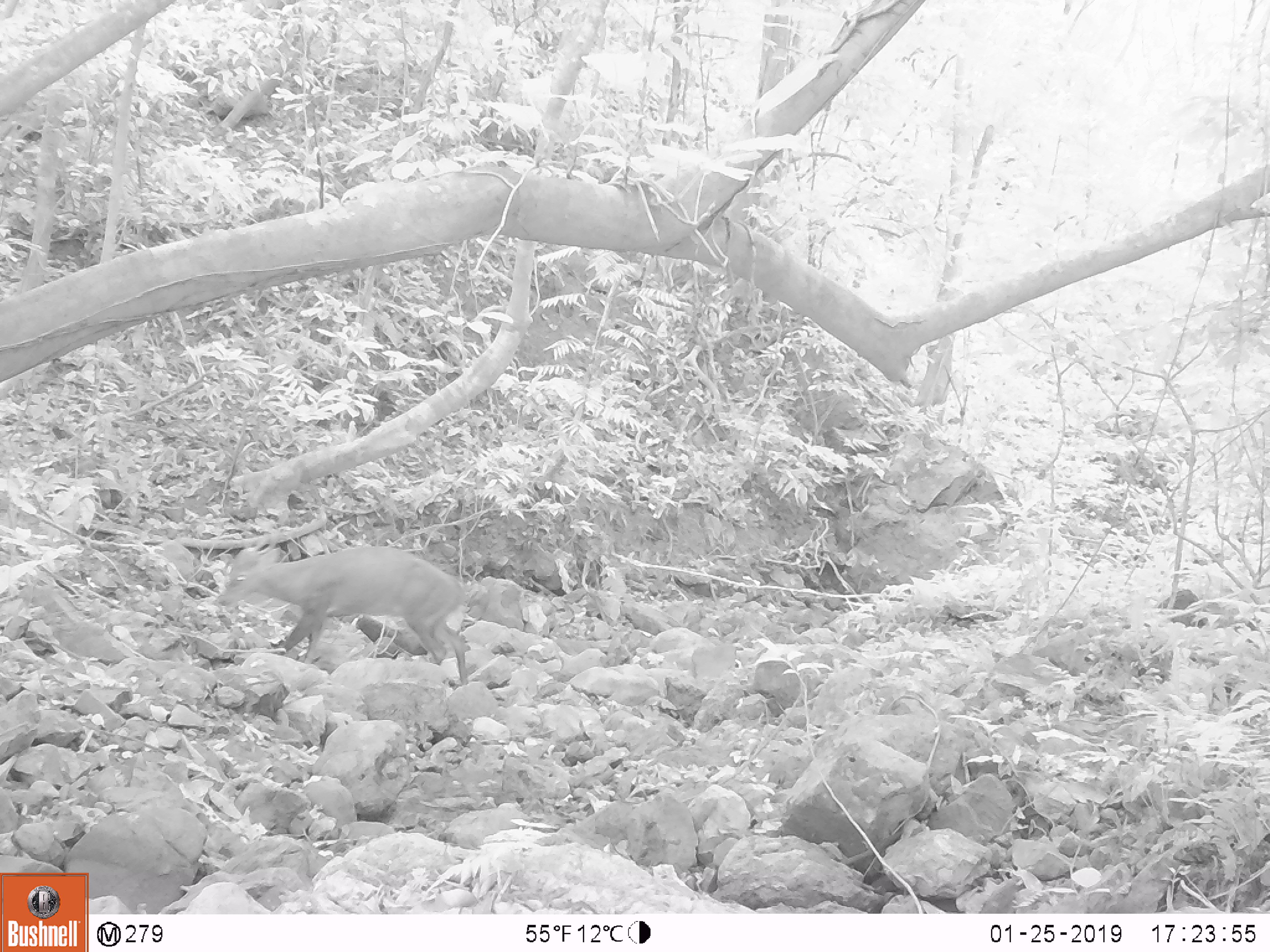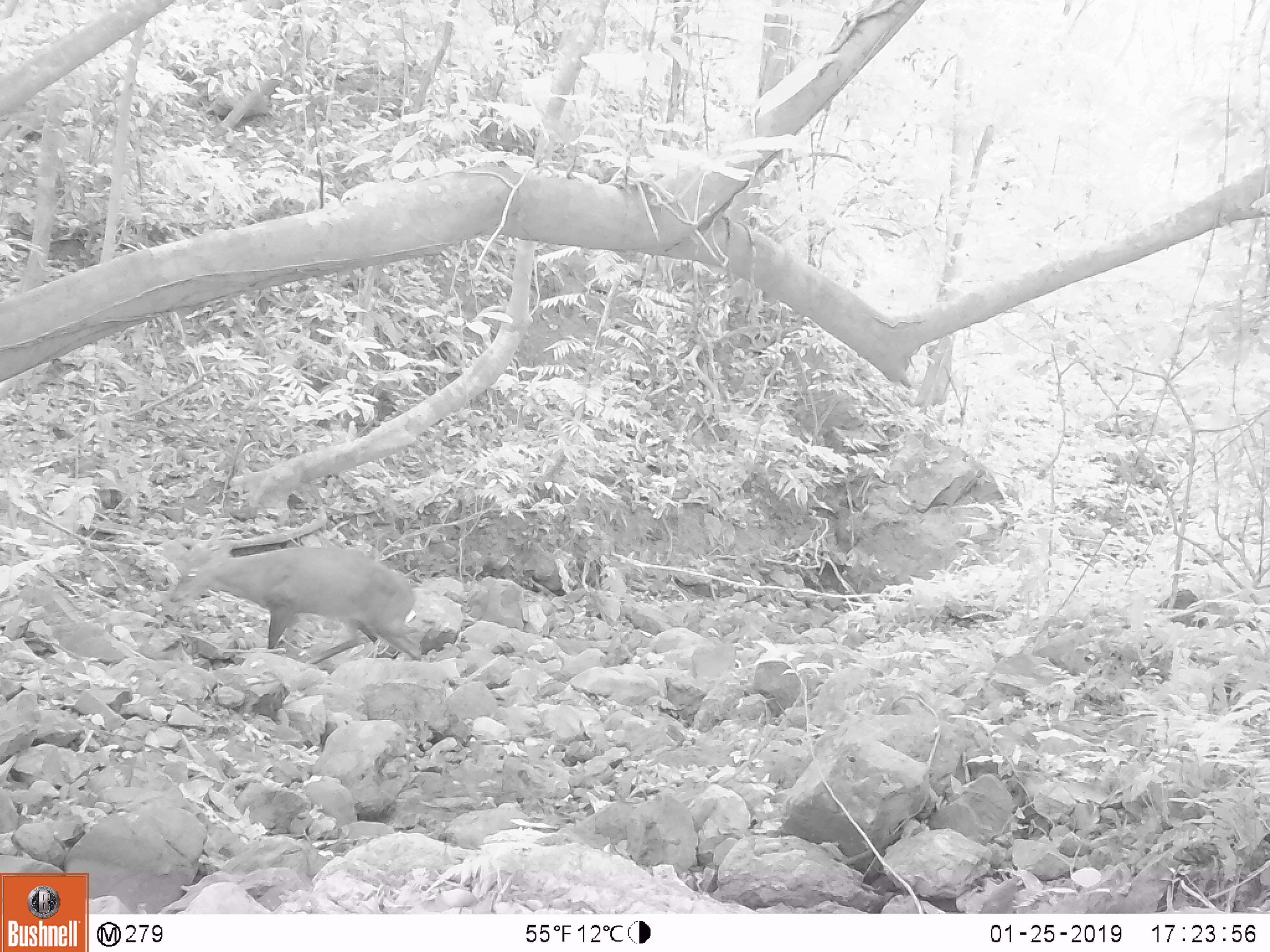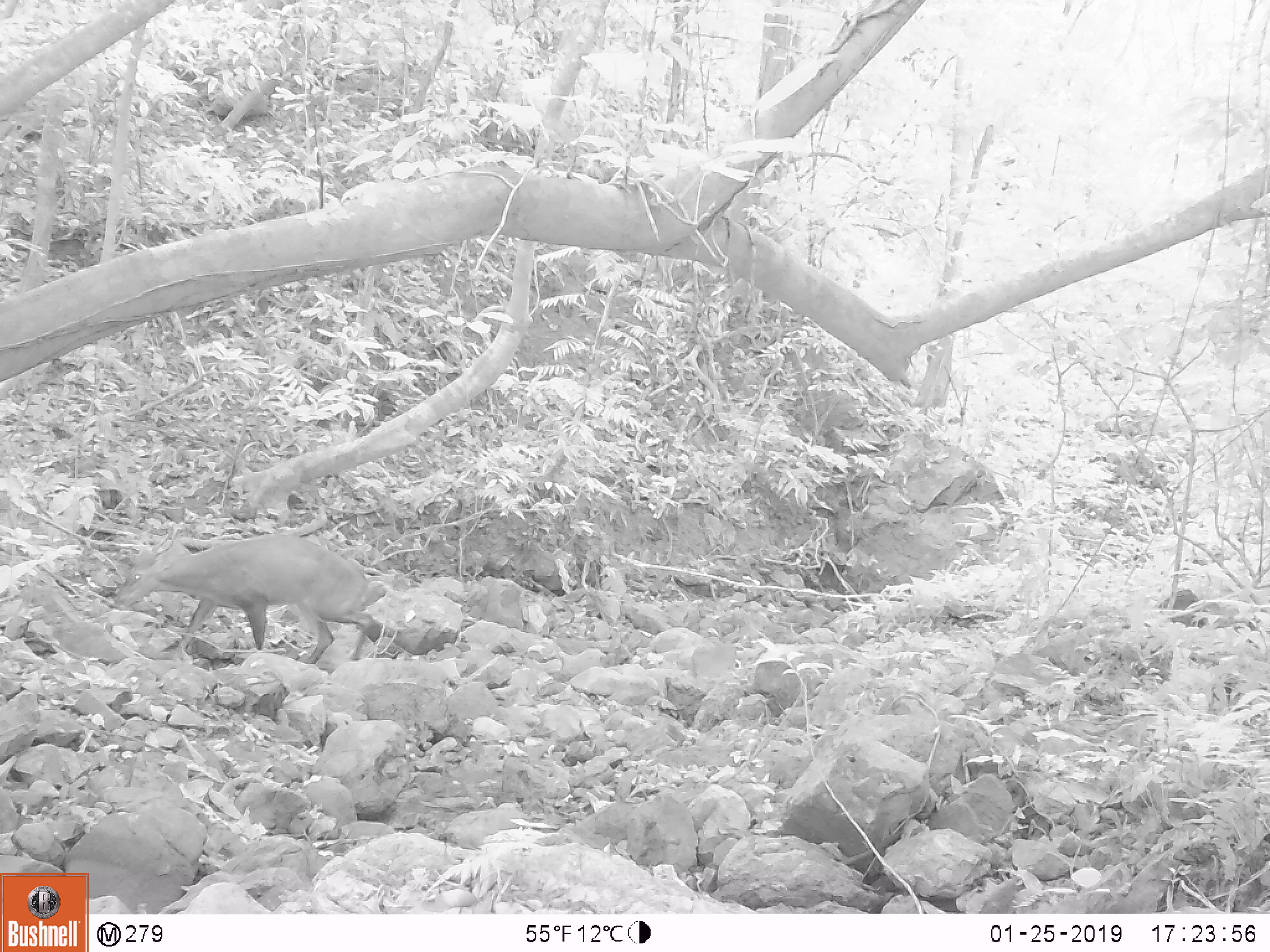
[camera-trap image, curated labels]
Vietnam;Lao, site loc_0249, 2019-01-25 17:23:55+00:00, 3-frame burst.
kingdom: Animalia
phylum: Chordata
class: Mammalia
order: Artiodactyla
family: Cervidae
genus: Muntiacus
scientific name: Muntiacus vuquangensis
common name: large-antlered muntjac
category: large antlered muntjac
Large antlered muntjac (large-antlered muntjac) (Muntiacus vuquangensis). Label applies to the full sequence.